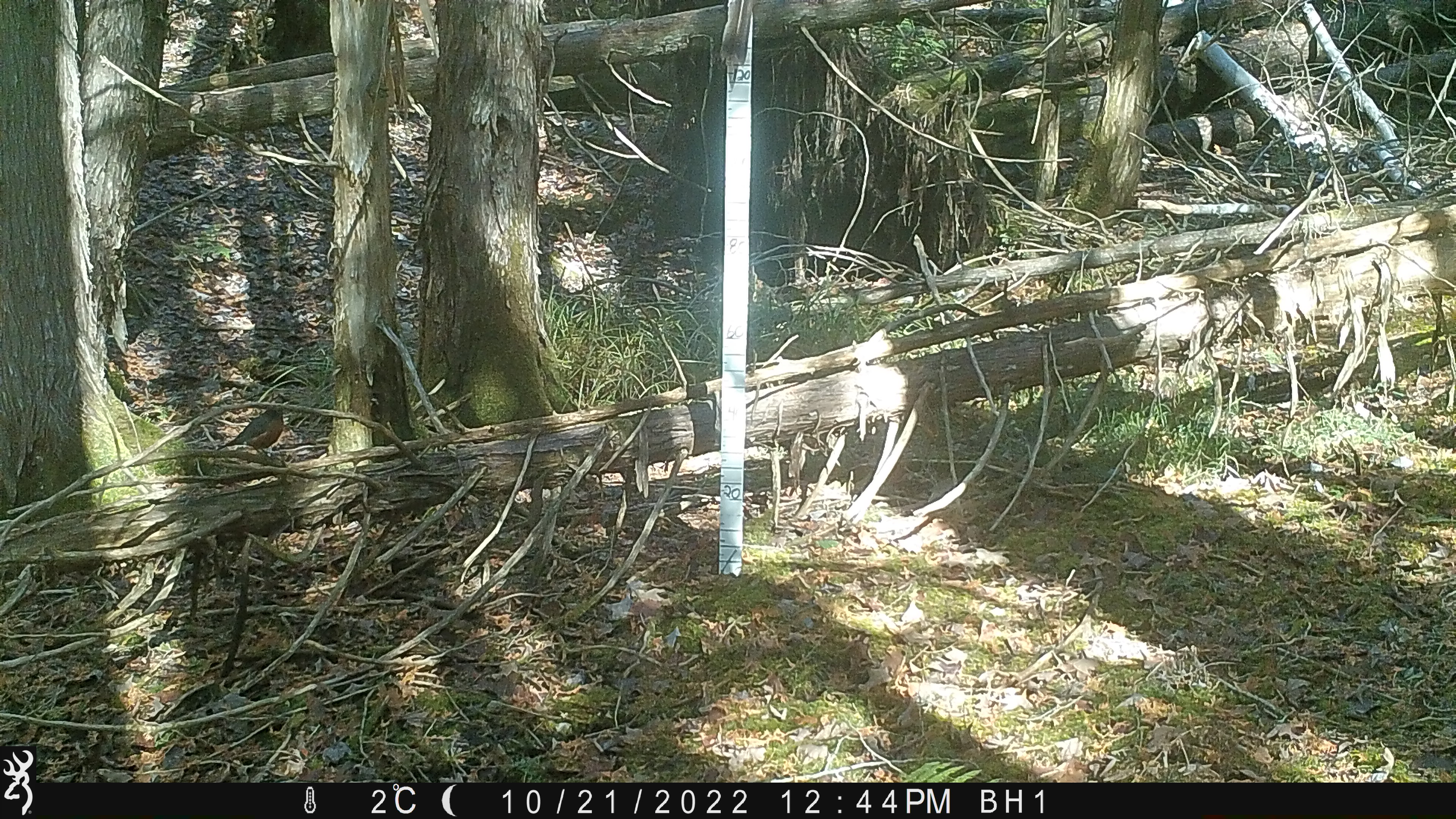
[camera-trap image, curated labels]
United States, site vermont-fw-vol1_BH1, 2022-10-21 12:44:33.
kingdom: Animalia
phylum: Chordata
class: Aves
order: Passeriformes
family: Turdidae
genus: Turdus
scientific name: Turdus migratorius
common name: american robin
American robin (Turdus migratorius).